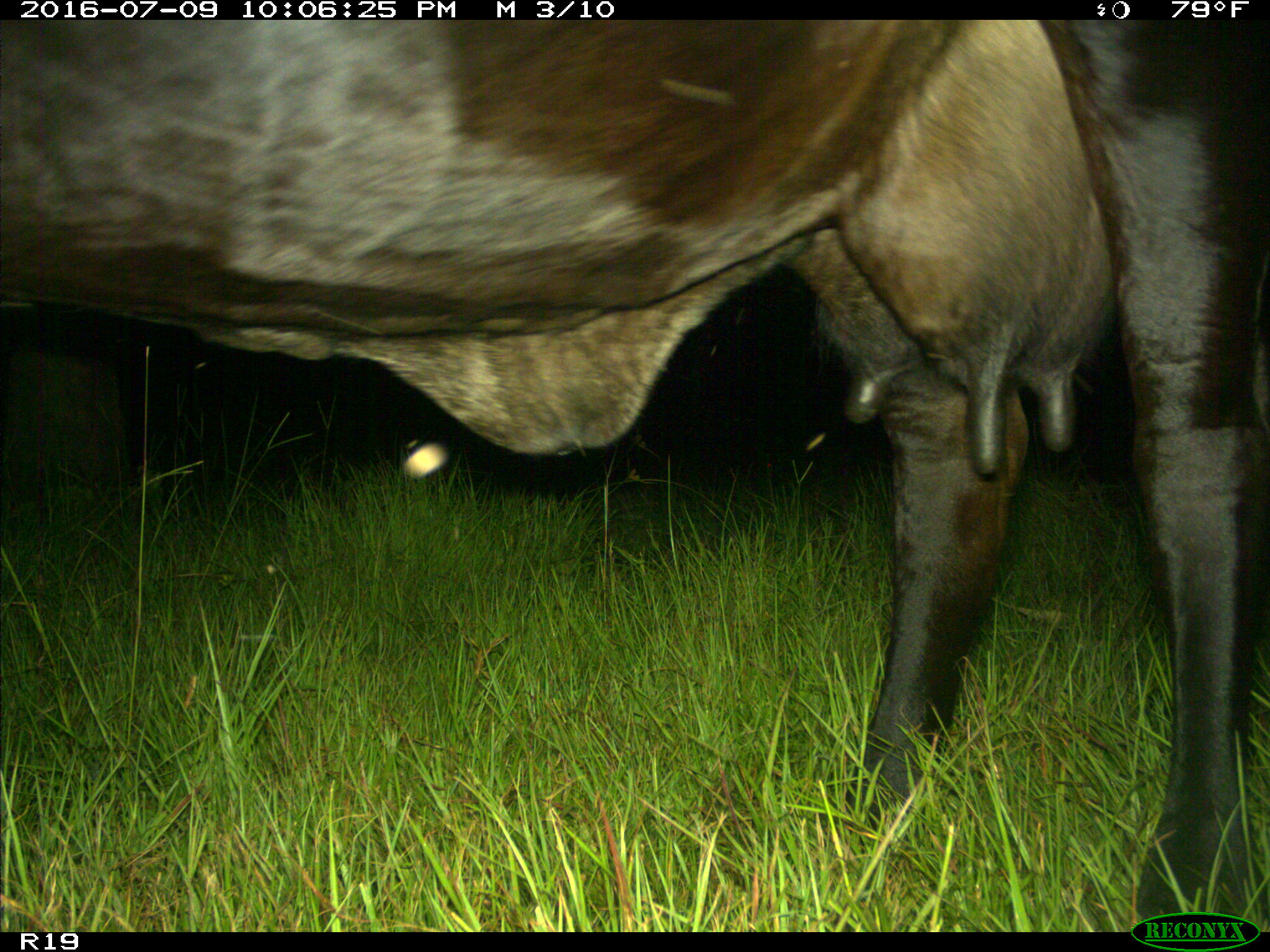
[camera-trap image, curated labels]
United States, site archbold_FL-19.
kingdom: Animalia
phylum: Chordata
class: Mammalia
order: Artiodactyla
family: Bovidae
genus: Bos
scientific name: Bos taurus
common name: domestic cow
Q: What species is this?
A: Bos taurus (domestic cow).